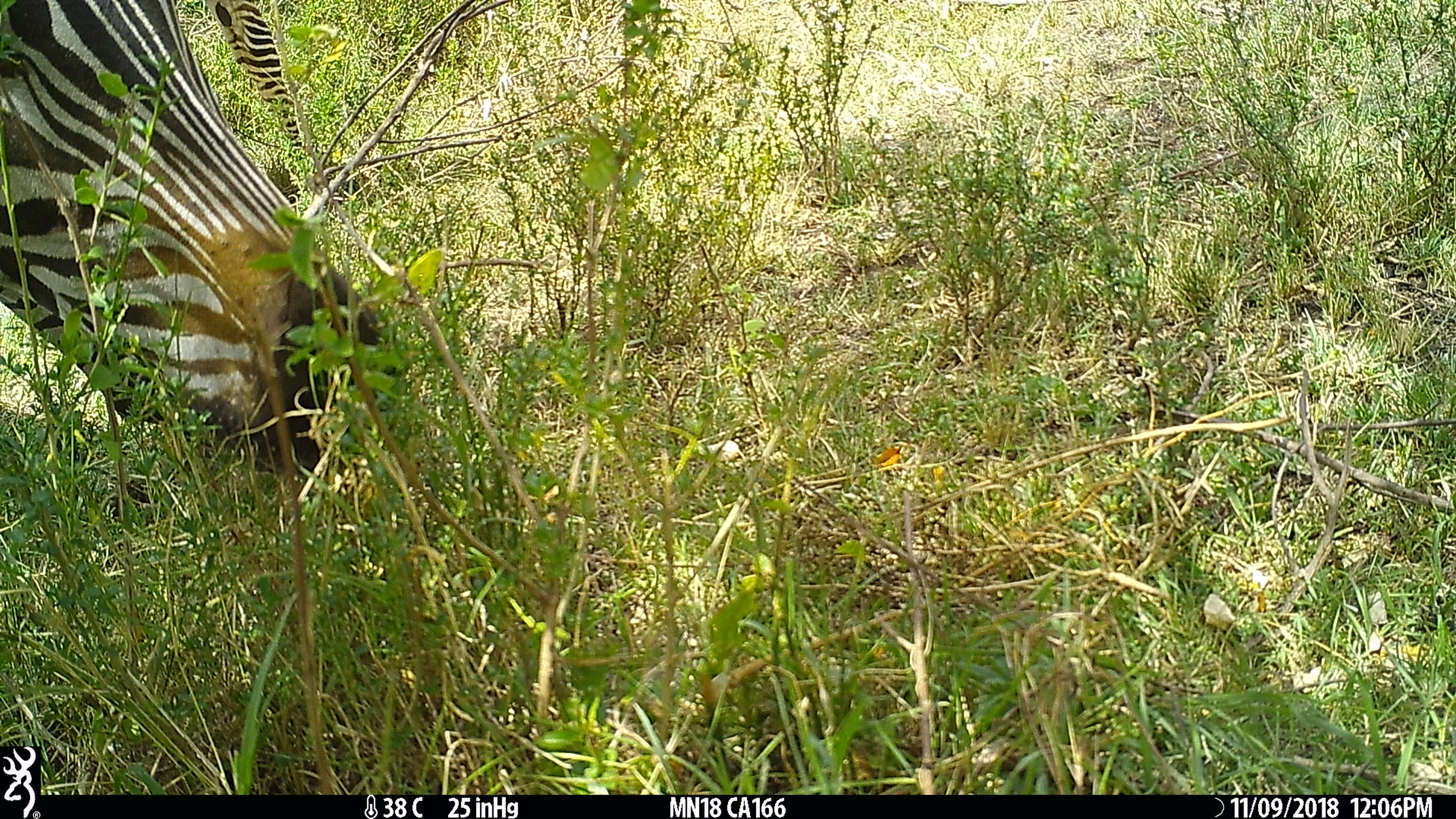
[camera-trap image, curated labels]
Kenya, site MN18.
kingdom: Animalia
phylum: Chordata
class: Mammalia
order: Perissodactyla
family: Equidae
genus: Equus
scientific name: Equus quagga burchellii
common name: burchell's zebra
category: zebra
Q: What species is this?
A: Zebra (burchell's zebra) (Equus quagga burchellii).